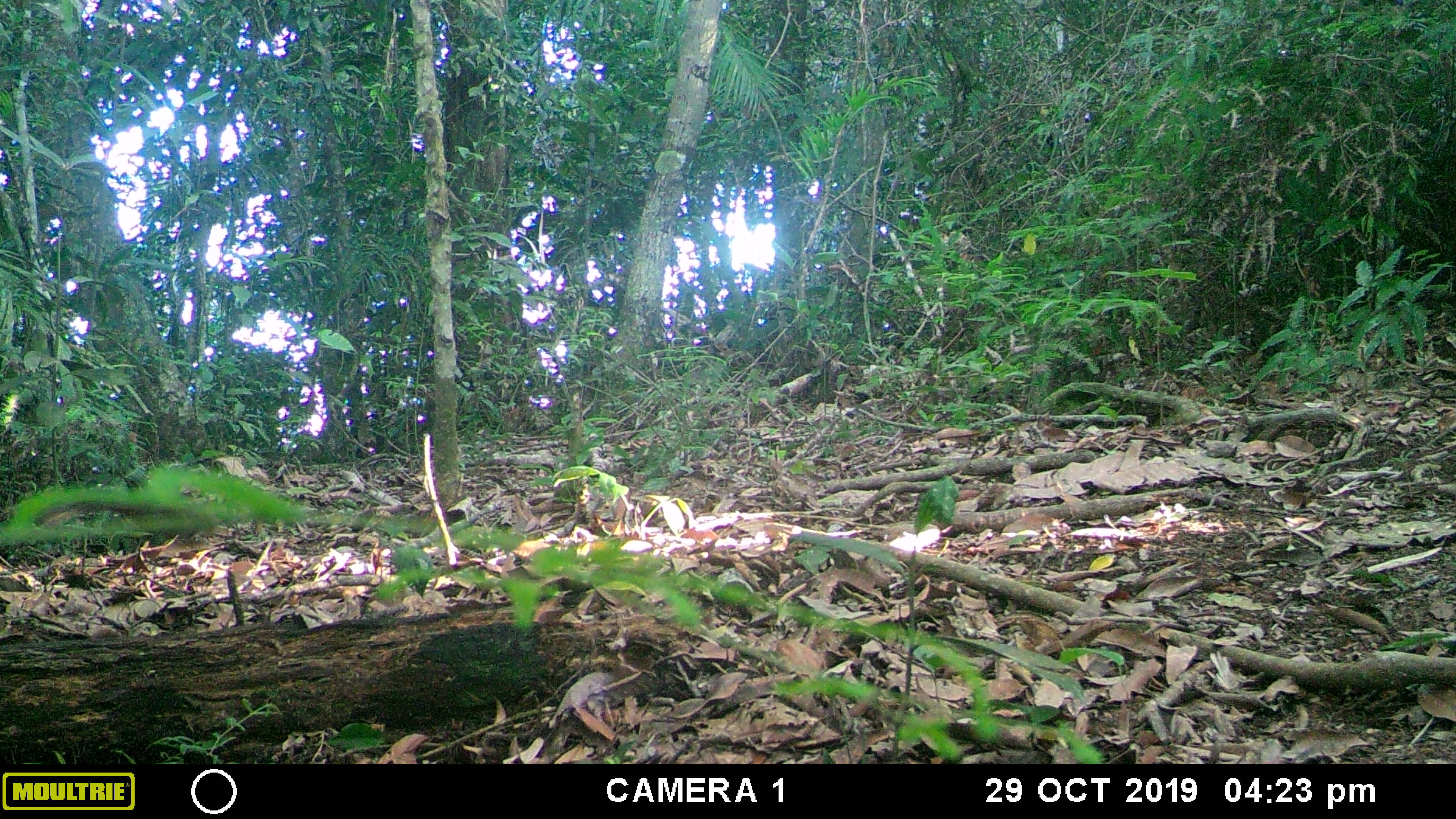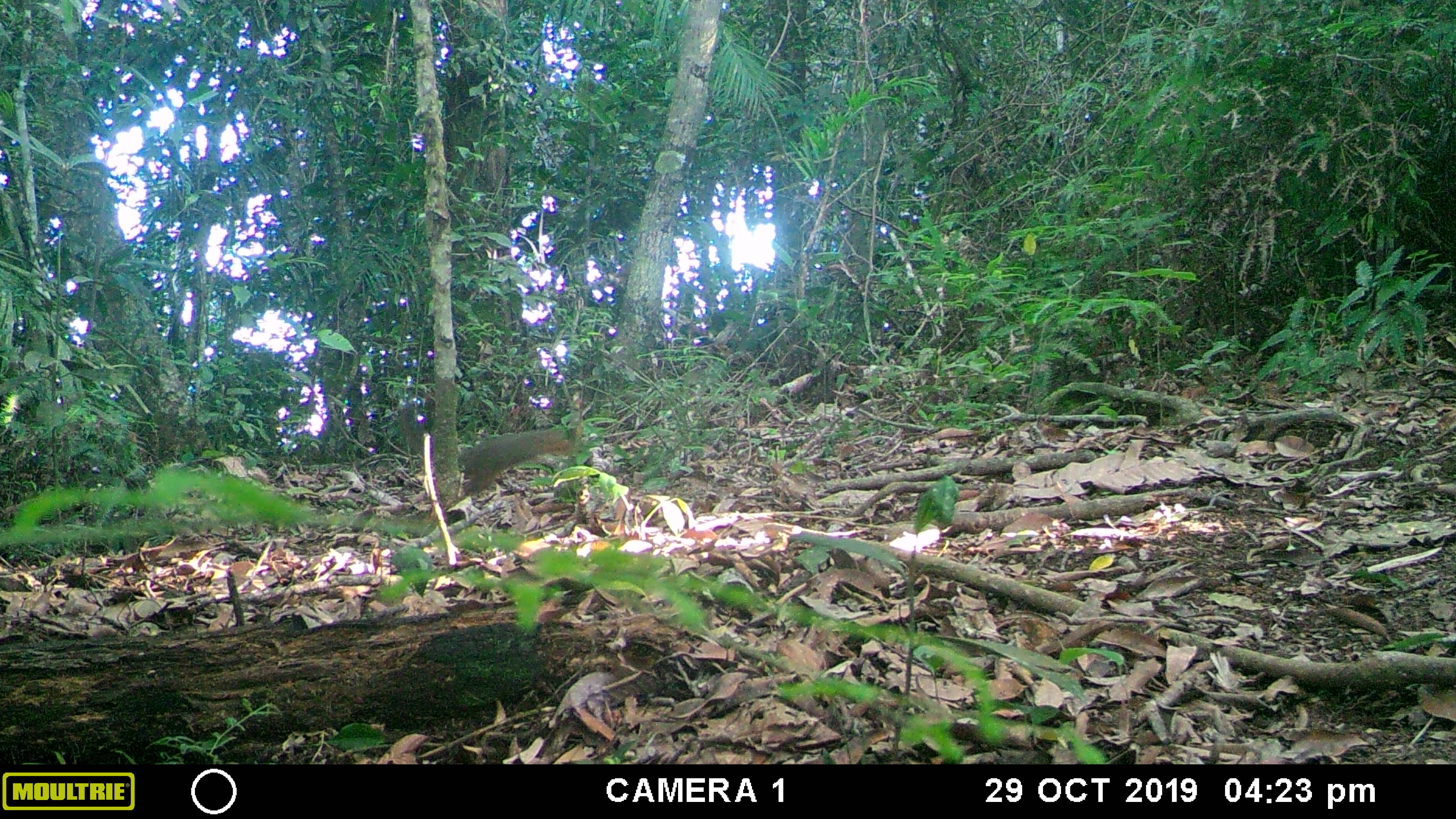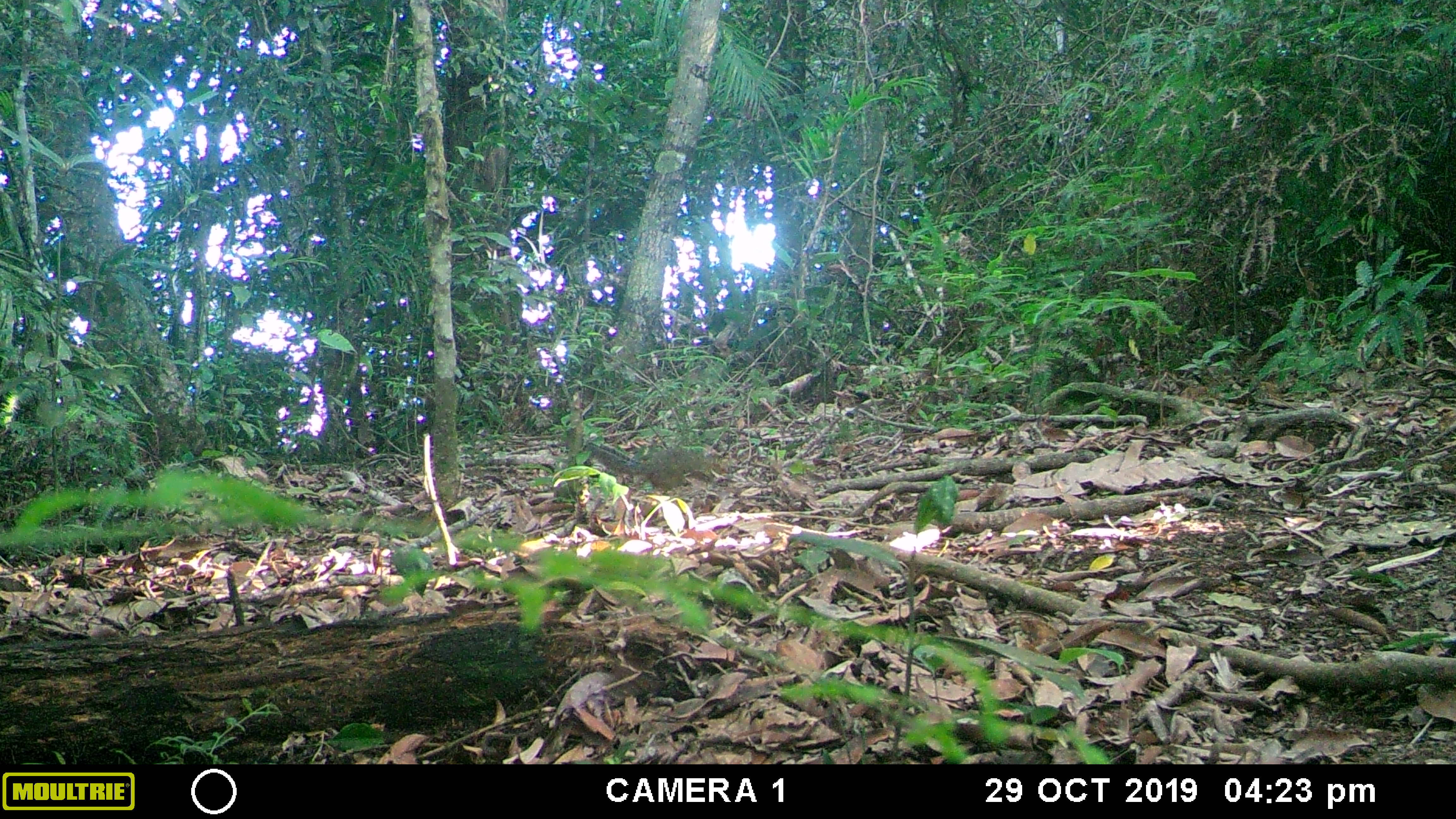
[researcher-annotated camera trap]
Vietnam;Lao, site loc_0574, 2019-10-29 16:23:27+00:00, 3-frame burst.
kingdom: Animalia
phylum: Chordata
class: Mammalia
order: Rodentia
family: Sciuridae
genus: Dremomys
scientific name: Dremomys rufigenis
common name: red-cheeked squirrel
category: red cheeked squirrel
Red cheeked squirrel (red-cheeked squirrel) (Dremomys rufigenis). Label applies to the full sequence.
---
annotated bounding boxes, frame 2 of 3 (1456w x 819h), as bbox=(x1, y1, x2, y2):
red cheeked squirrel: bbox=(397, 399, 580, 497)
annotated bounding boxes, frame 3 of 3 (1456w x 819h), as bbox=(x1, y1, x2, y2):
red cheeked squirrel: bbox=(579, 431, 723, 494)